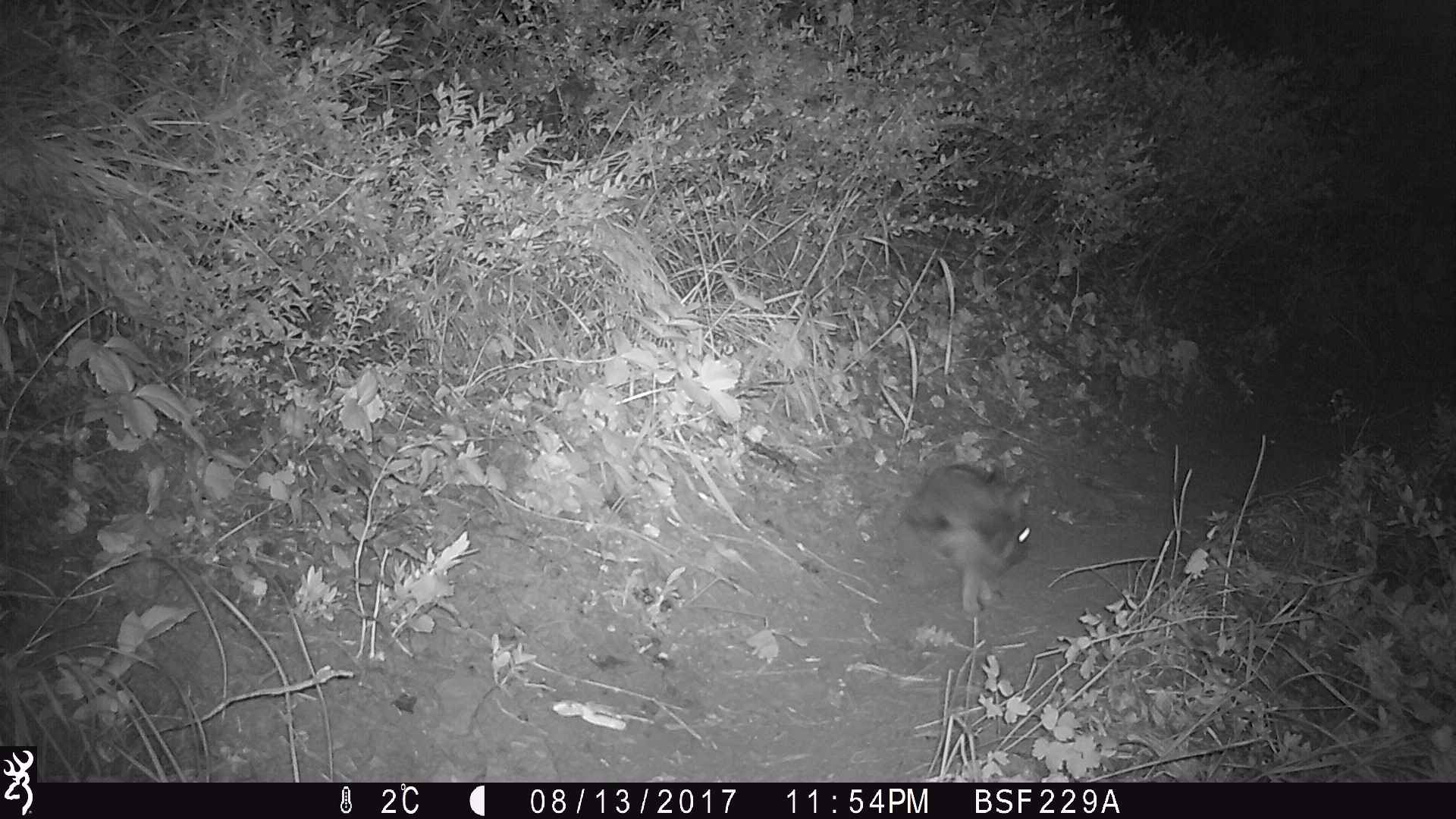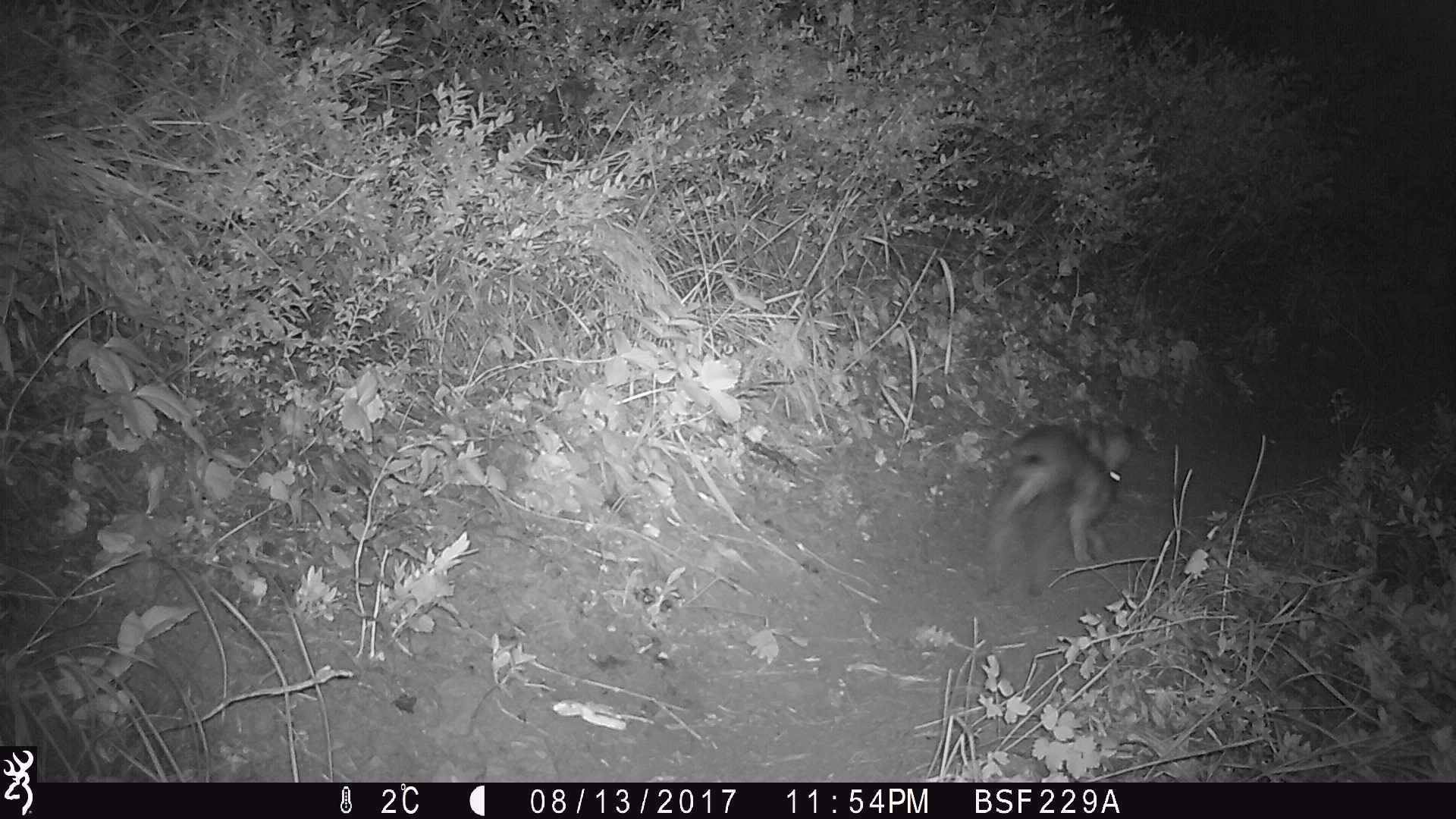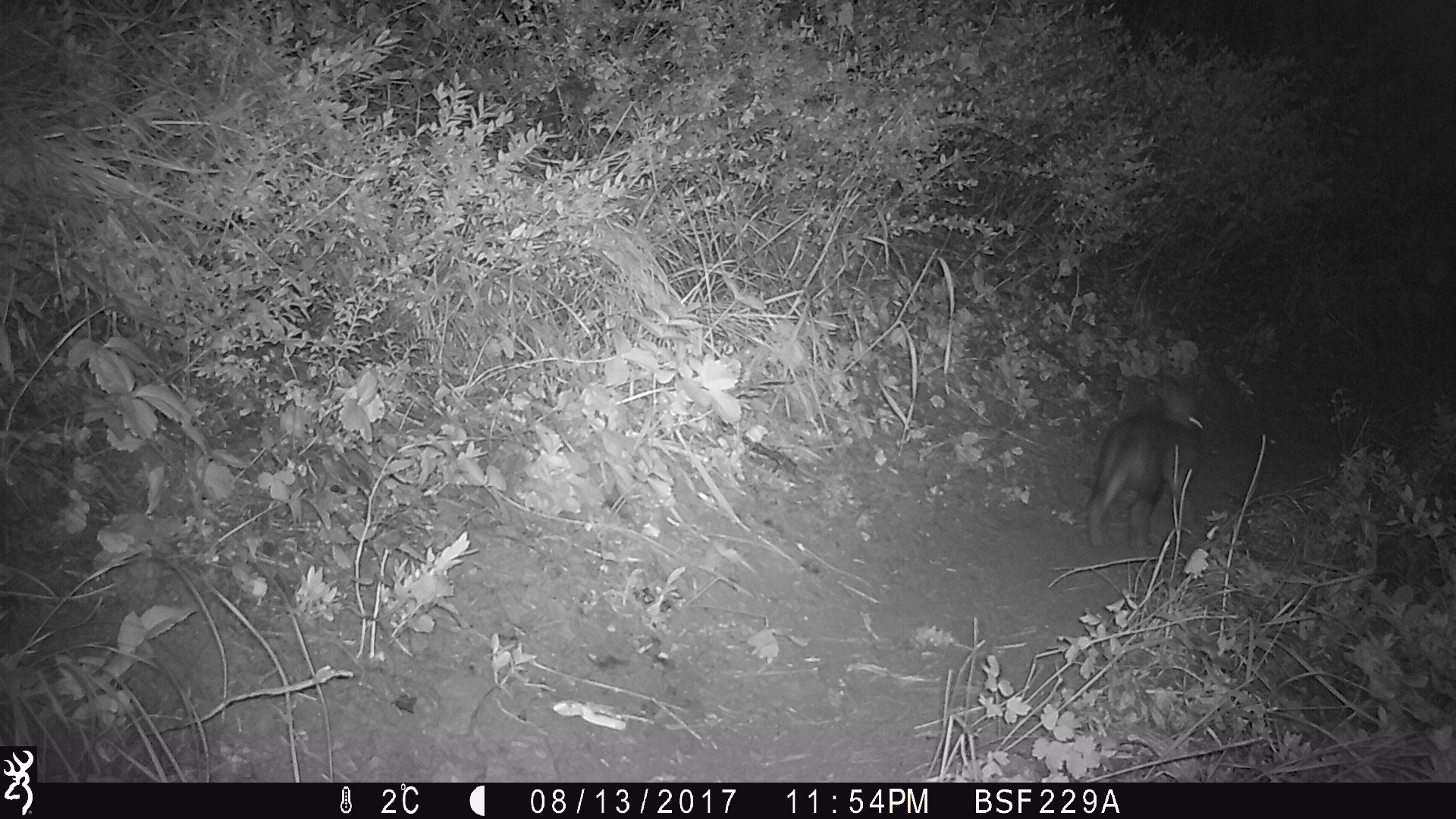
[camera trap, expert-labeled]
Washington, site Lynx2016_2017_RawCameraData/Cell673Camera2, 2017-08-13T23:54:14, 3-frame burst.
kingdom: Animalia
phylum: Chordata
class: Mammalia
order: Lagomorpha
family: Leporidae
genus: Lepus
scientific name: Lepus americanus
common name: snowshoe hare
Lepus americanus (snowshoe hare). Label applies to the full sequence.